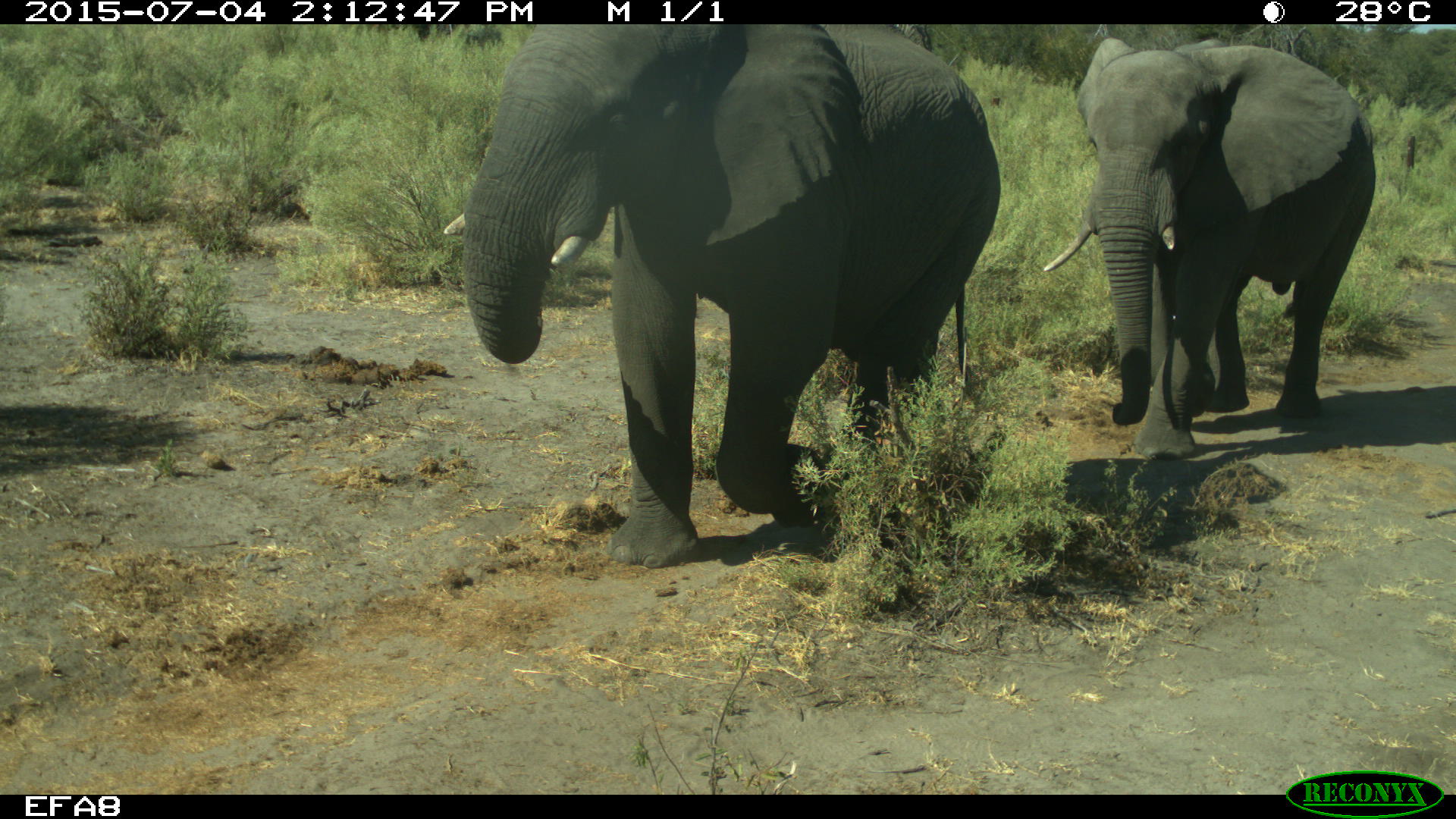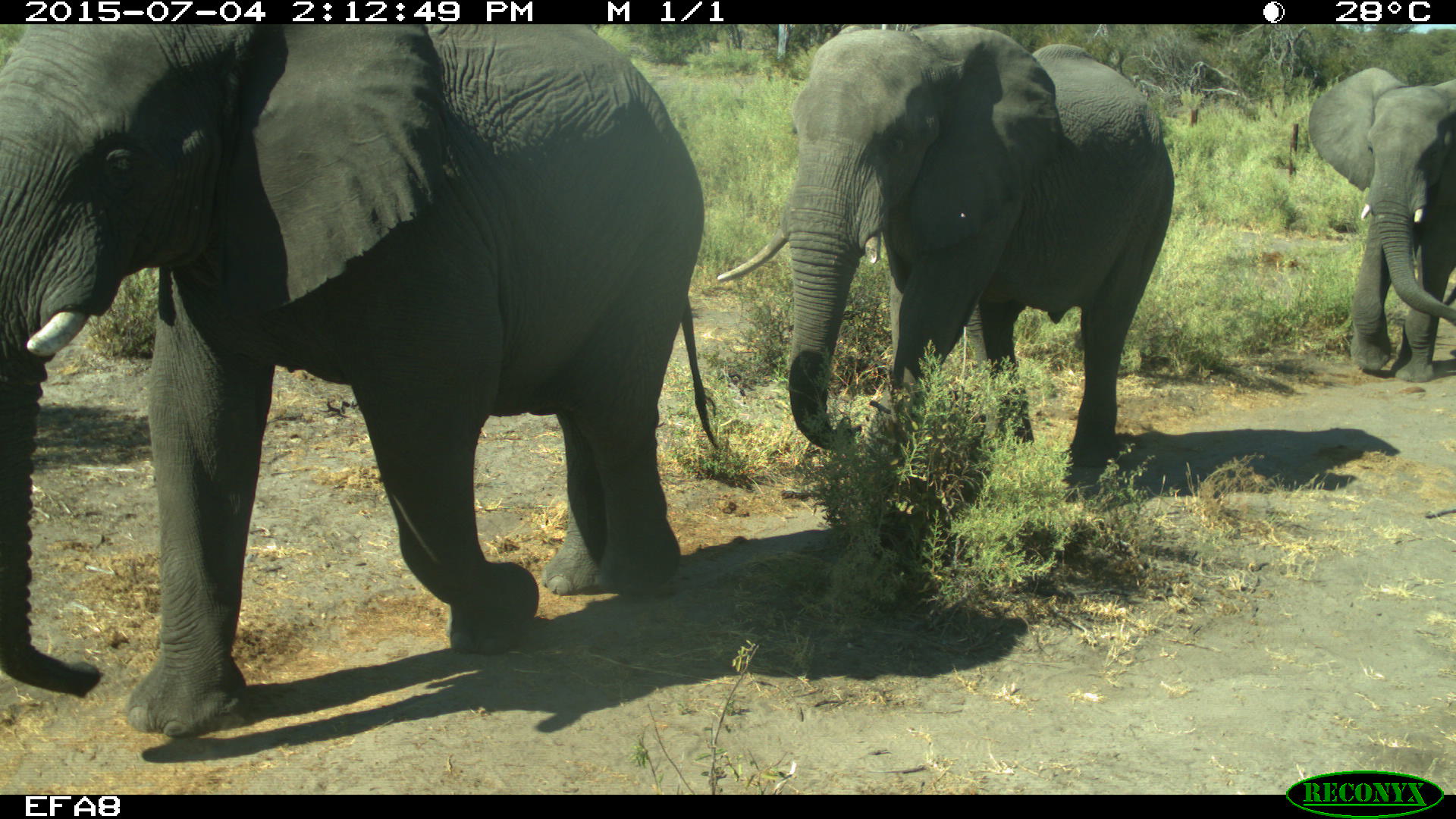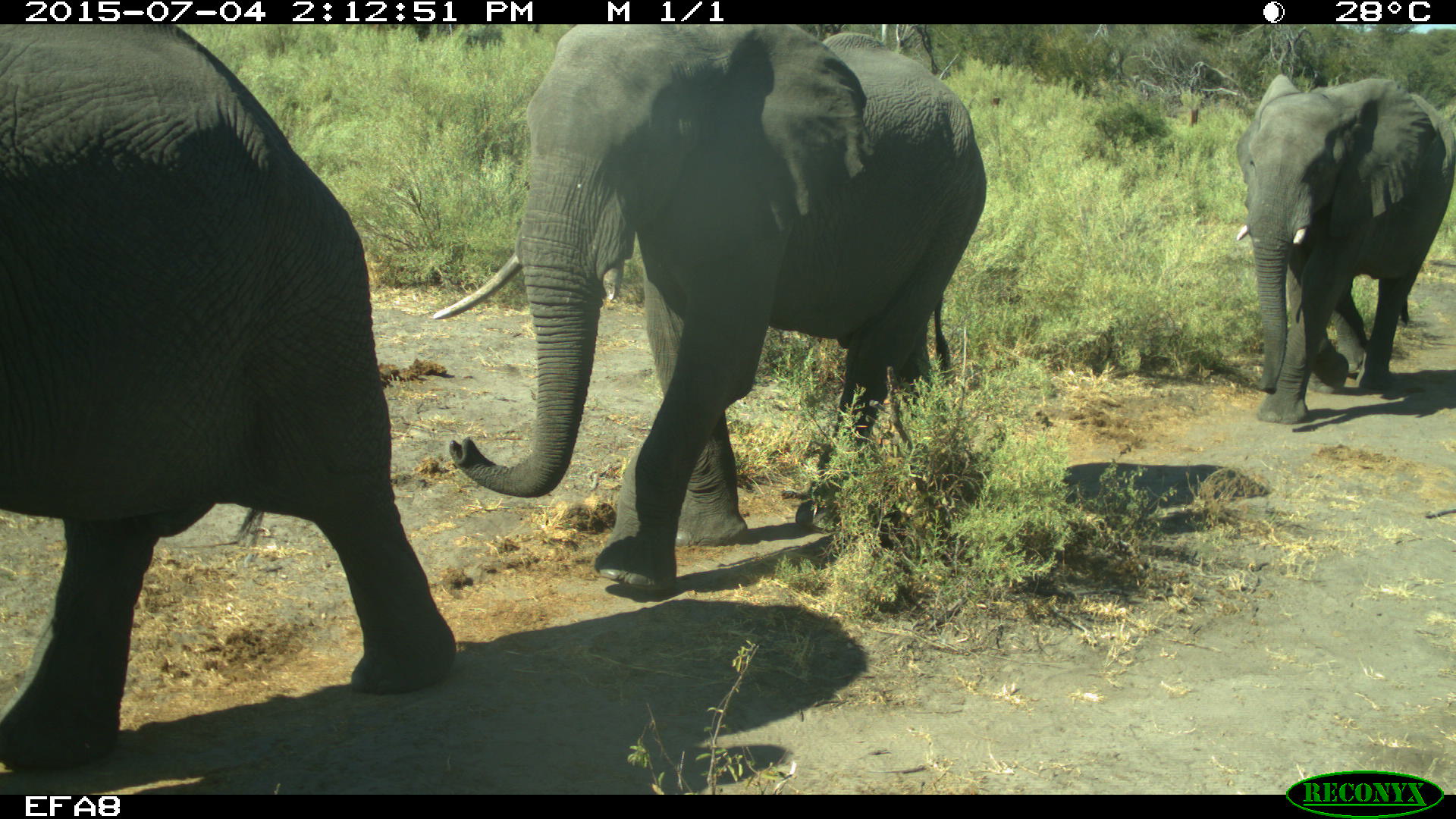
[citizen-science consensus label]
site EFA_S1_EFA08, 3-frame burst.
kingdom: Animalia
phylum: Chordata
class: Mammalia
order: Proboscidea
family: Elephantidae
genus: Loxodonta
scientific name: Loxodonta africana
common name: african bush elephant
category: elephant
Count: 3.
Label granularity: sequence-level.